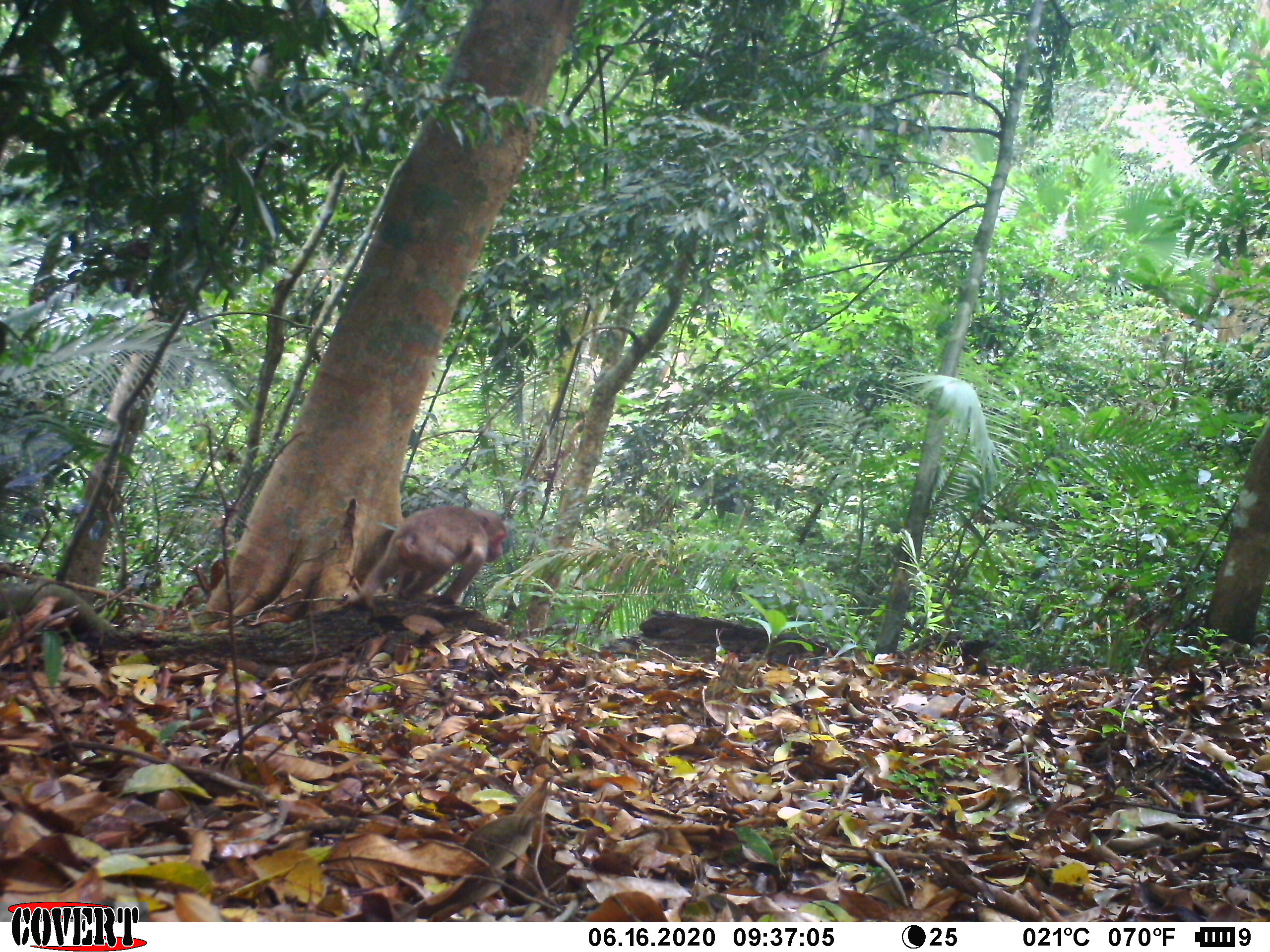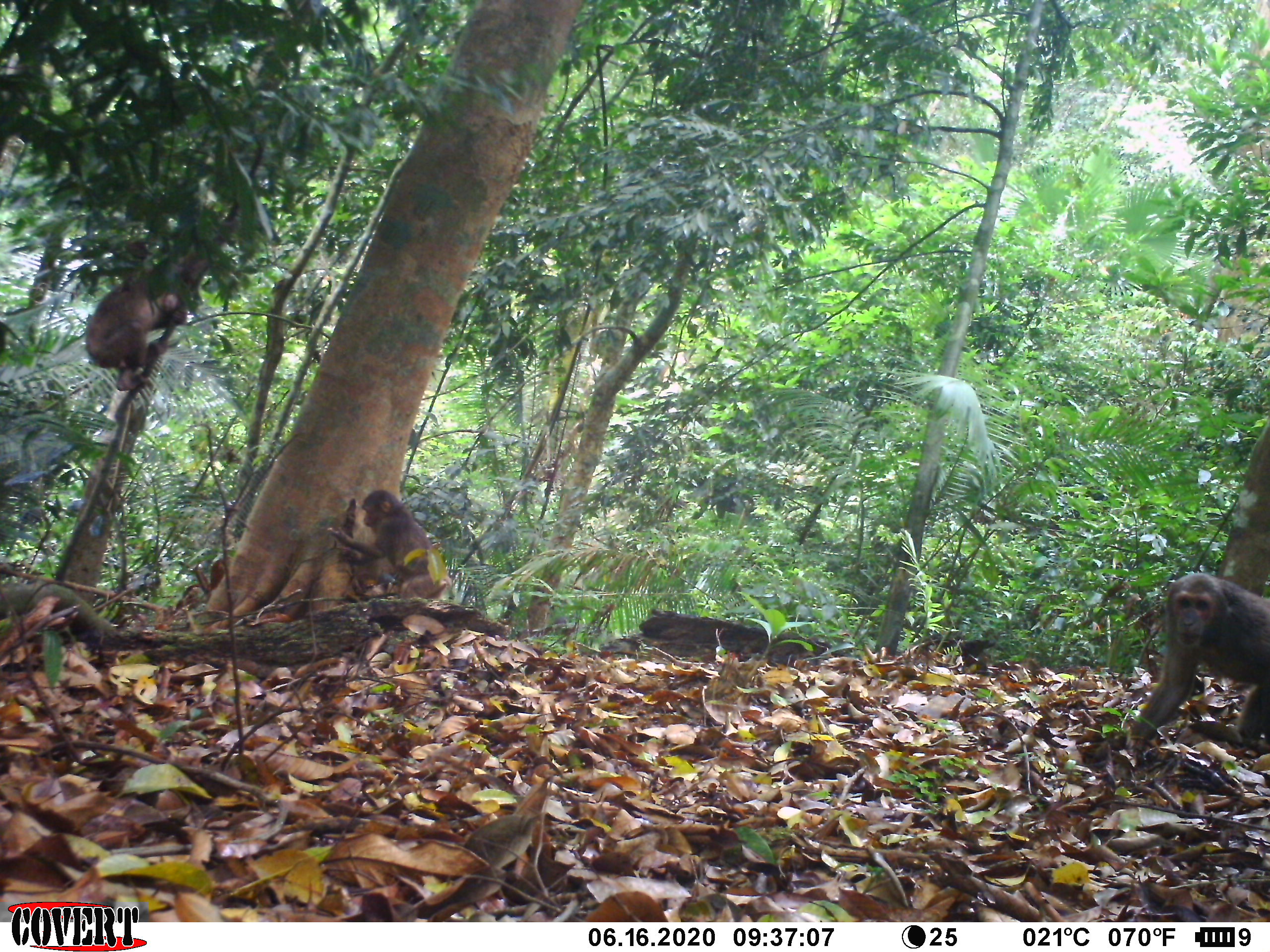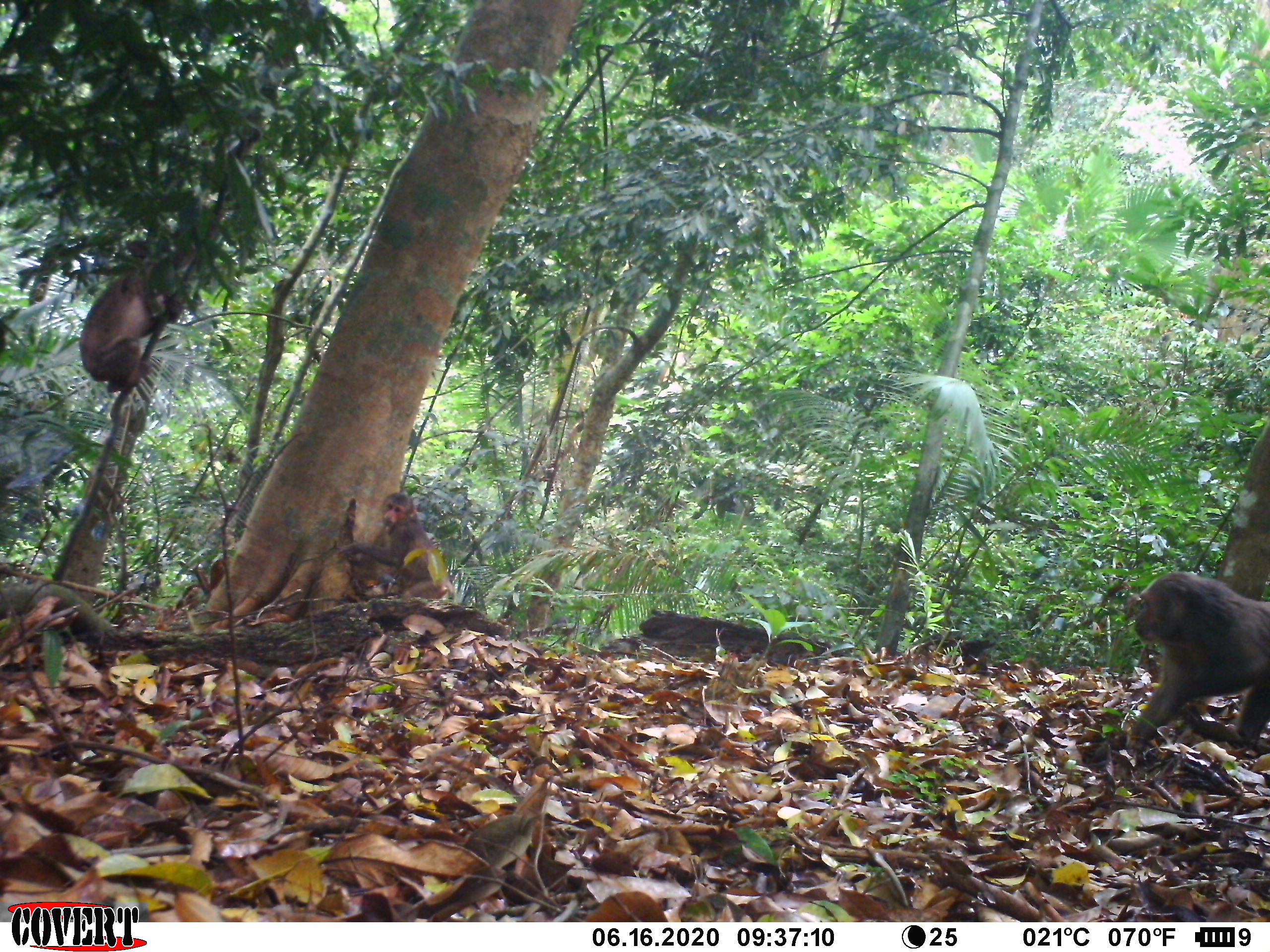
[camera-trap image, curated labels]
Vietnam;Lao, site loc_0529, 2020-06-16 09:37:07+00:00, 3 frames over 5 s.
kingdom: Animalia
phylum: Chordata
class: Mammalia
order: Primates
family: Cercopithecidae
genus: Macaca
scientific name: Macaca arctoides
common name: stump-tailed macaque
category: stump tailed macaque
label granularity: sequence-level